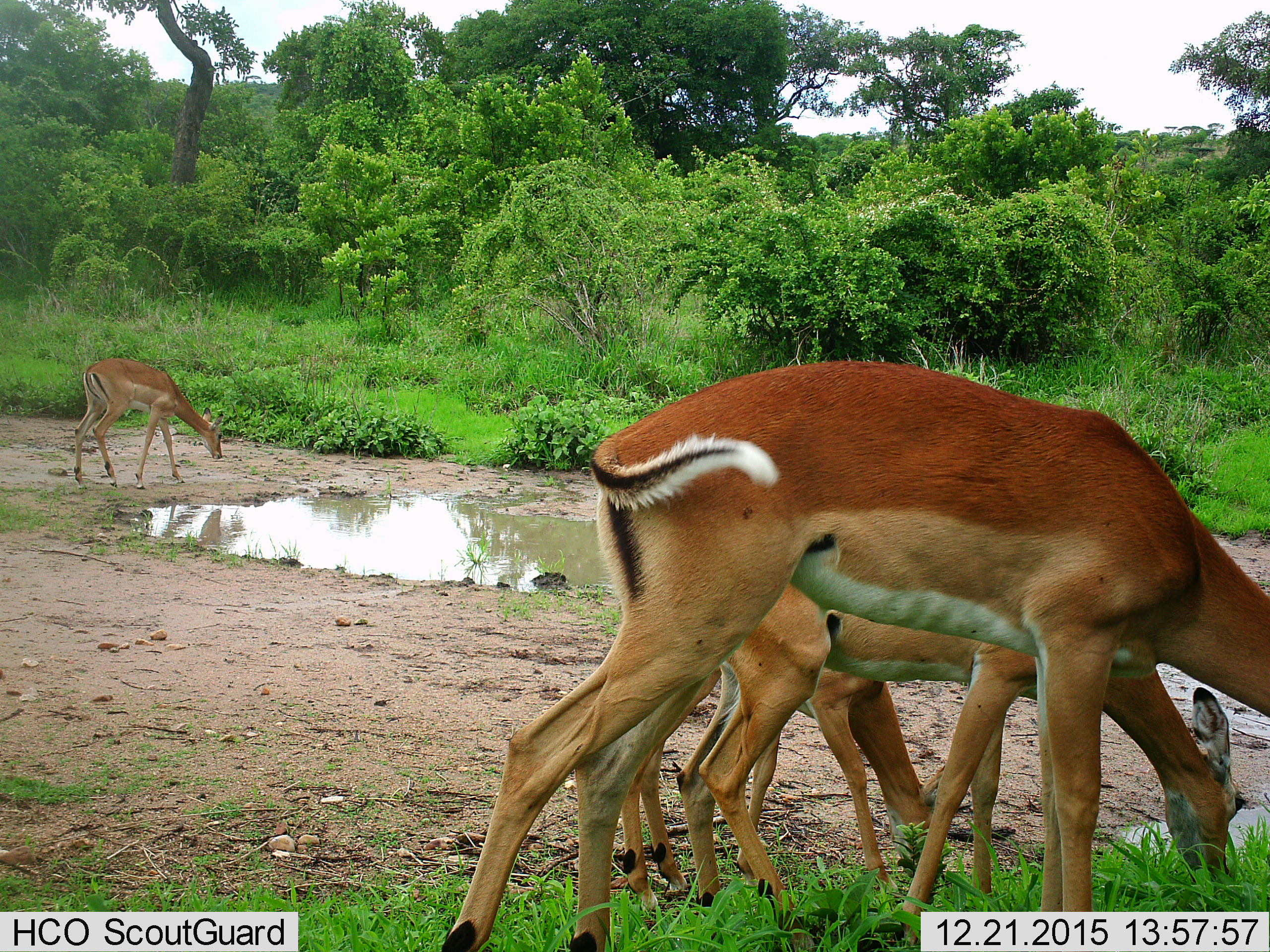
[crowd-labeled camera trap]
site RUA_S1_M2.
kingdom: Animalia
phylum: Chordata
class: Mammalia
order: Artiodactyla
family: Bovidae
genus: Aepyceros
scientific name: Aepyceros melampus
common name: impala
Impala (Aepyceros melampus), count 4. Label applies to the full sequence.